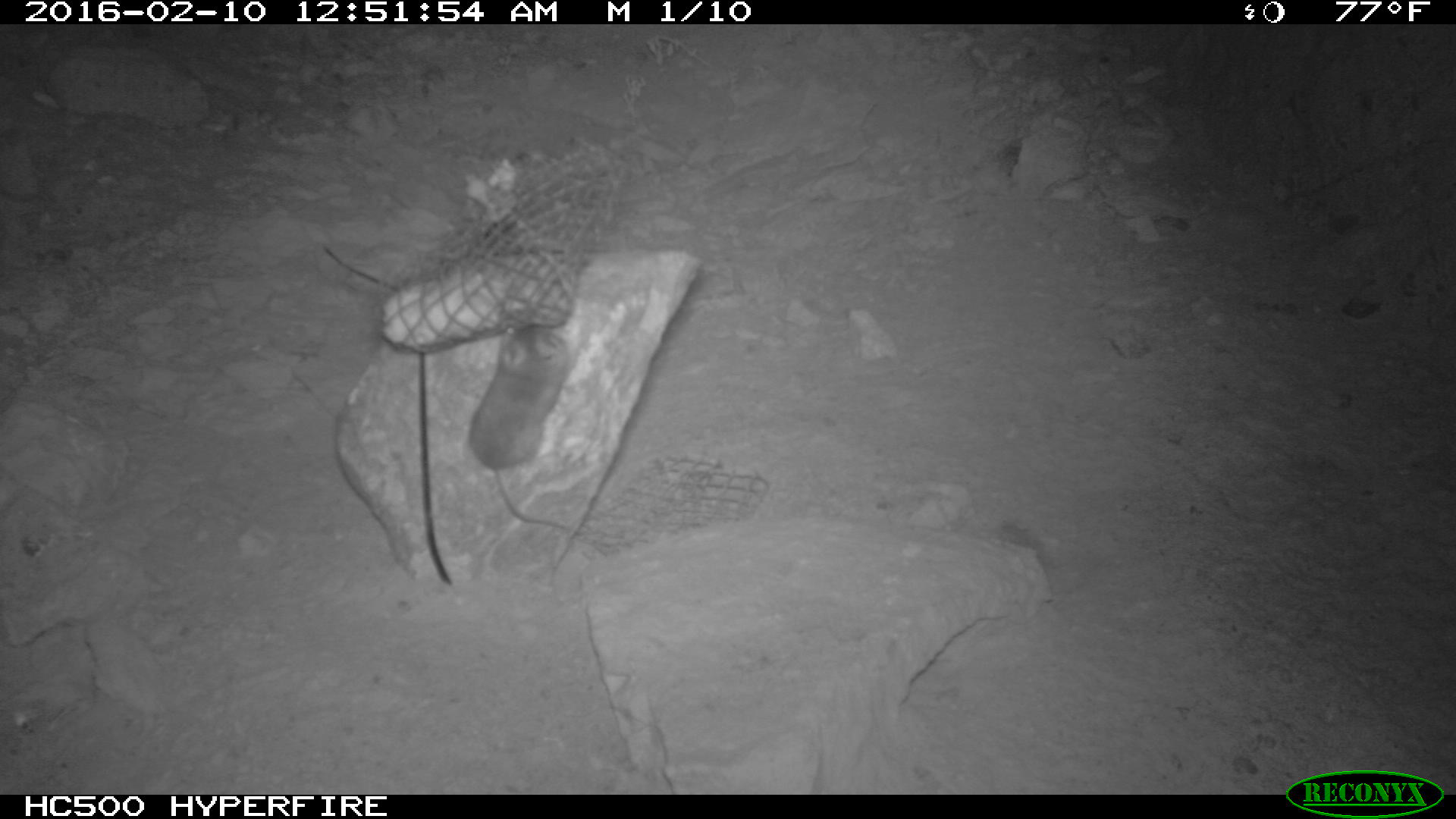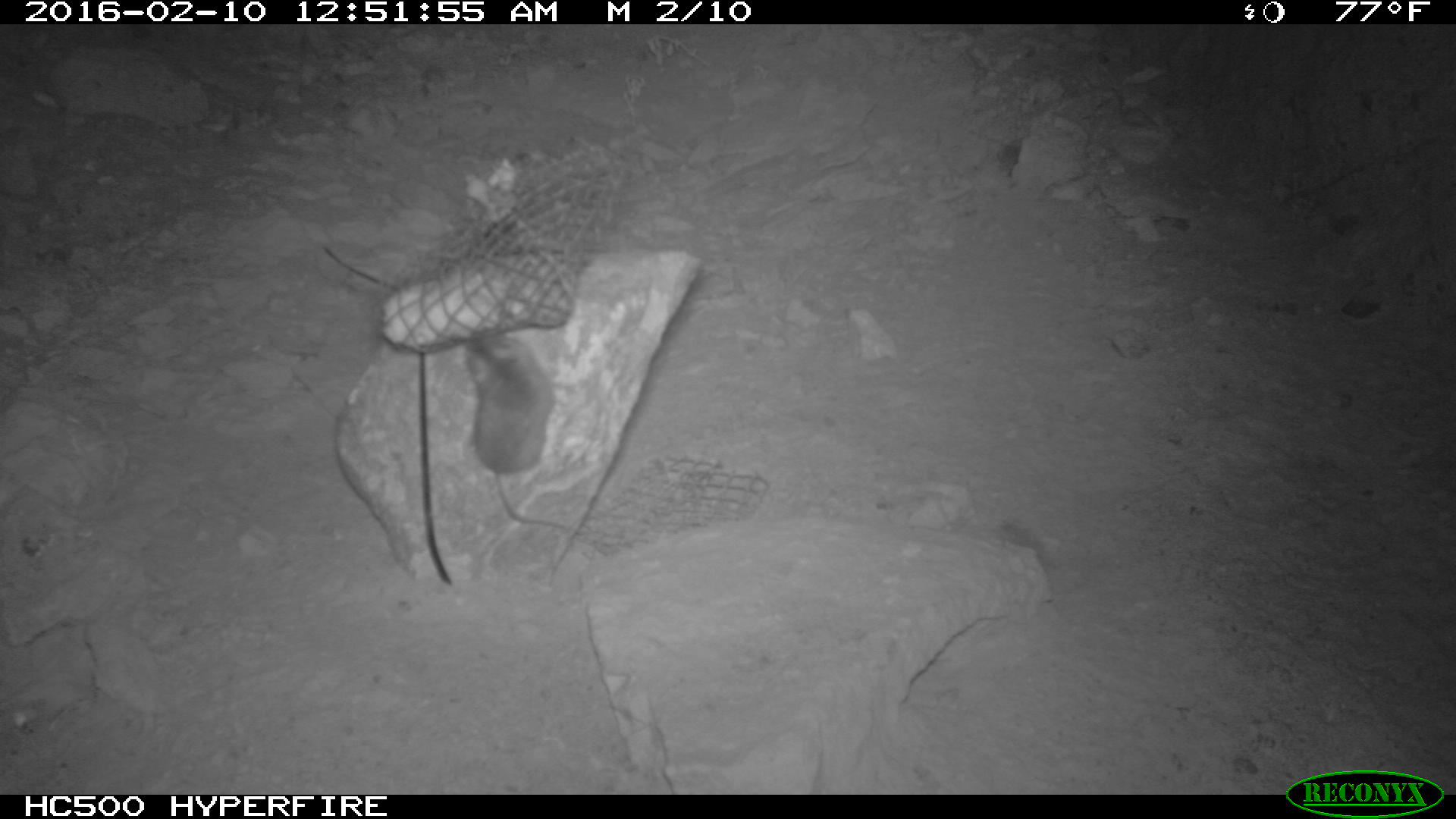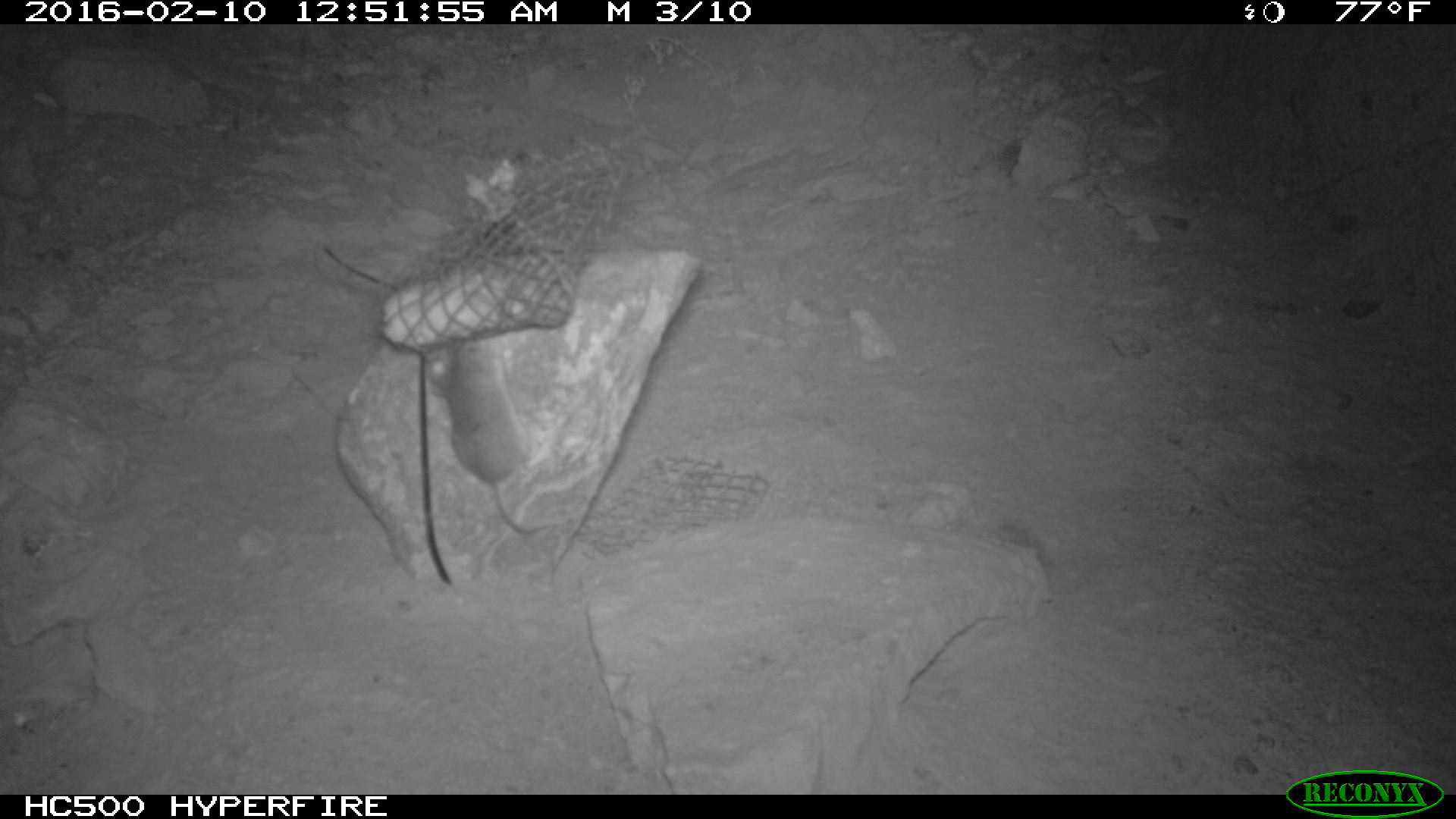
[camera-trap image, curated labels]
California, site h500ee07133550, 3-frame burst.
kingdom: Animalia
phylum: Chordata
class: Mammalia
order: Rodentia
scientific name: Rodentia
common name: rodent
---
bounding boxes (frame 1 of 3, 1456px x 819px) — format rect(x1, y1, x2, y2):
rodent: rect(469, 322, 579, 529)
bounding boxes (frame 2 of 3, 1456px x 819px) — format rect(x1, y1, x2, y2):
rodent: rect(466, 326, 568, 529)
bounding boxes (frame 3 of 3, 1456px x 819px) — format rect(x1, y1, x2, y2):
rodent: rect(427, 337, 546, 534)